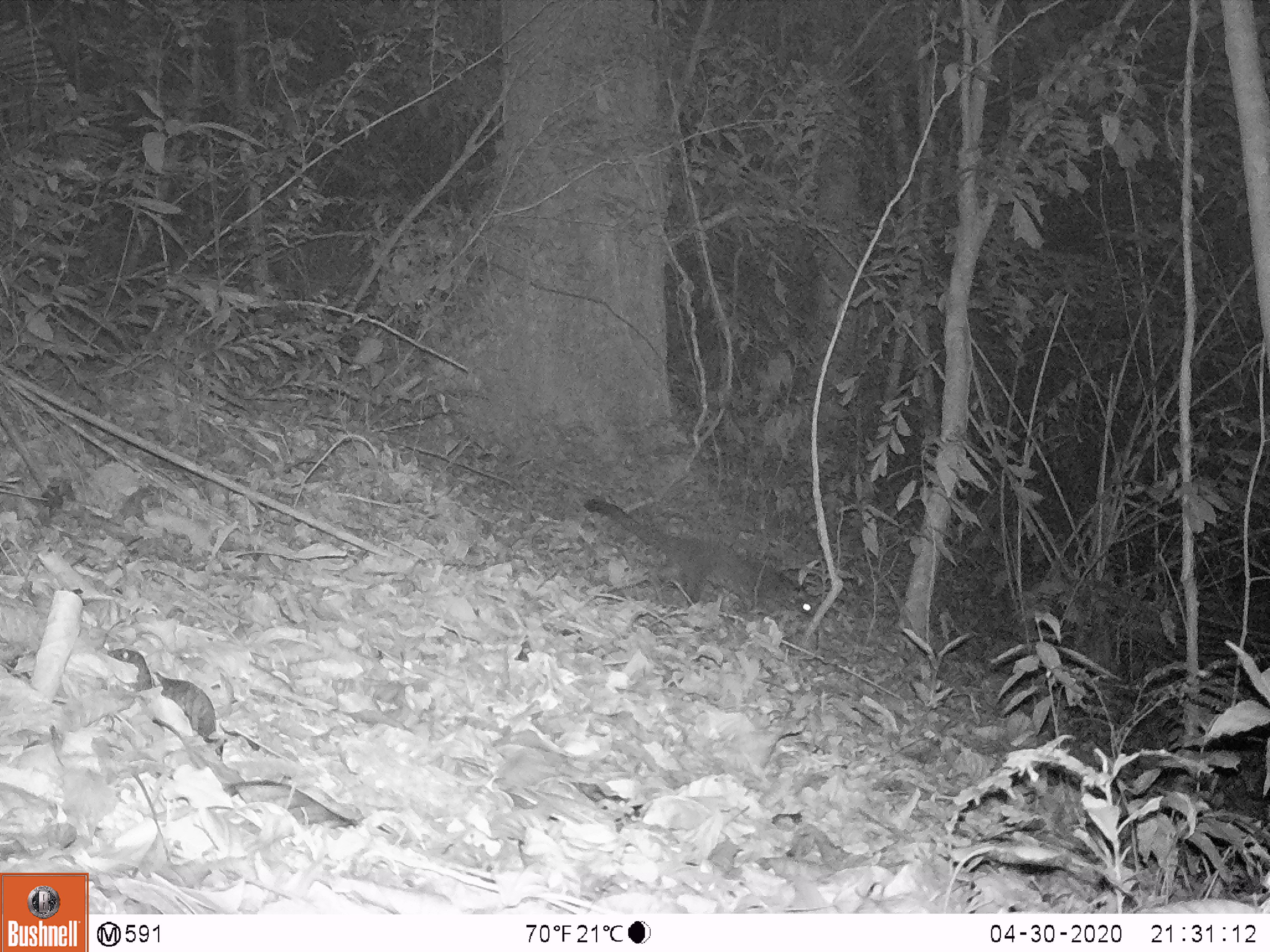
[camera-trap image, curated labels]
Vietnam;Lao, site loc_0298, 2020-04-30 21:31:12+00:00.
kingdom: Animalia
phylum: Chordata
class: Mammalia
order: Carnivora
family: Viverridae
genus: Paguma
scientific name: Paguma larvata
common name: masked palm civet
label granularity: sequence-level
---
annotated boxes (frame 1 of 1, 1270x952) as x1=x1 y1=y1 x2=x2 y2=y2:
masked palm civet: x1=585 y1=497 x2=821 y2=619